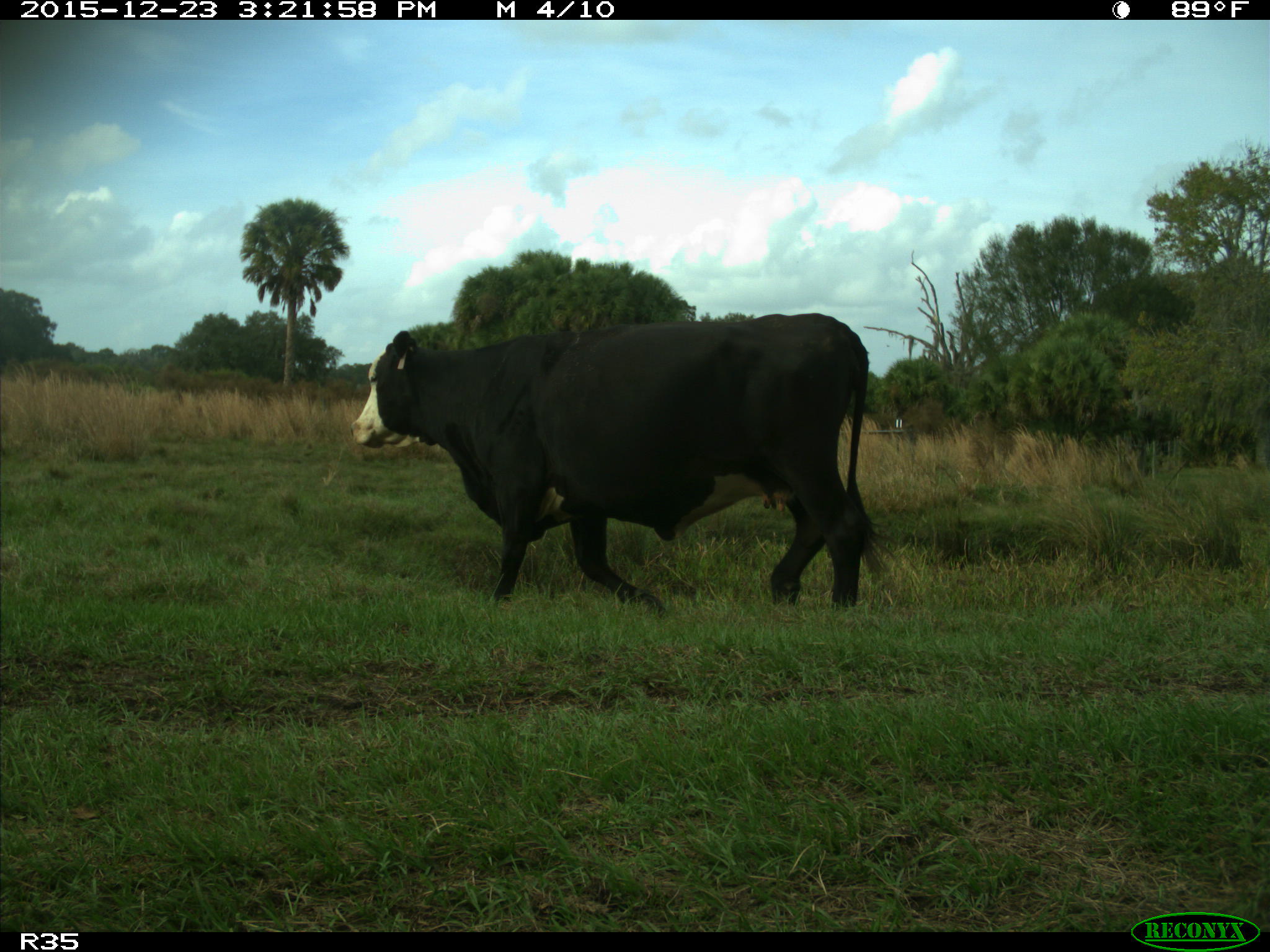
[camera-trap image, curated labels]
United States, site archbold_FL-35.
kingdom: Animalia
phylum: Chordata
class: Mammalia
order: Artiodactyla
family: Bovidae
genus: Bos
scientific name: Bos taurus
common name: domestic cow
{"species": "Bos taurus (domestic cow)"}